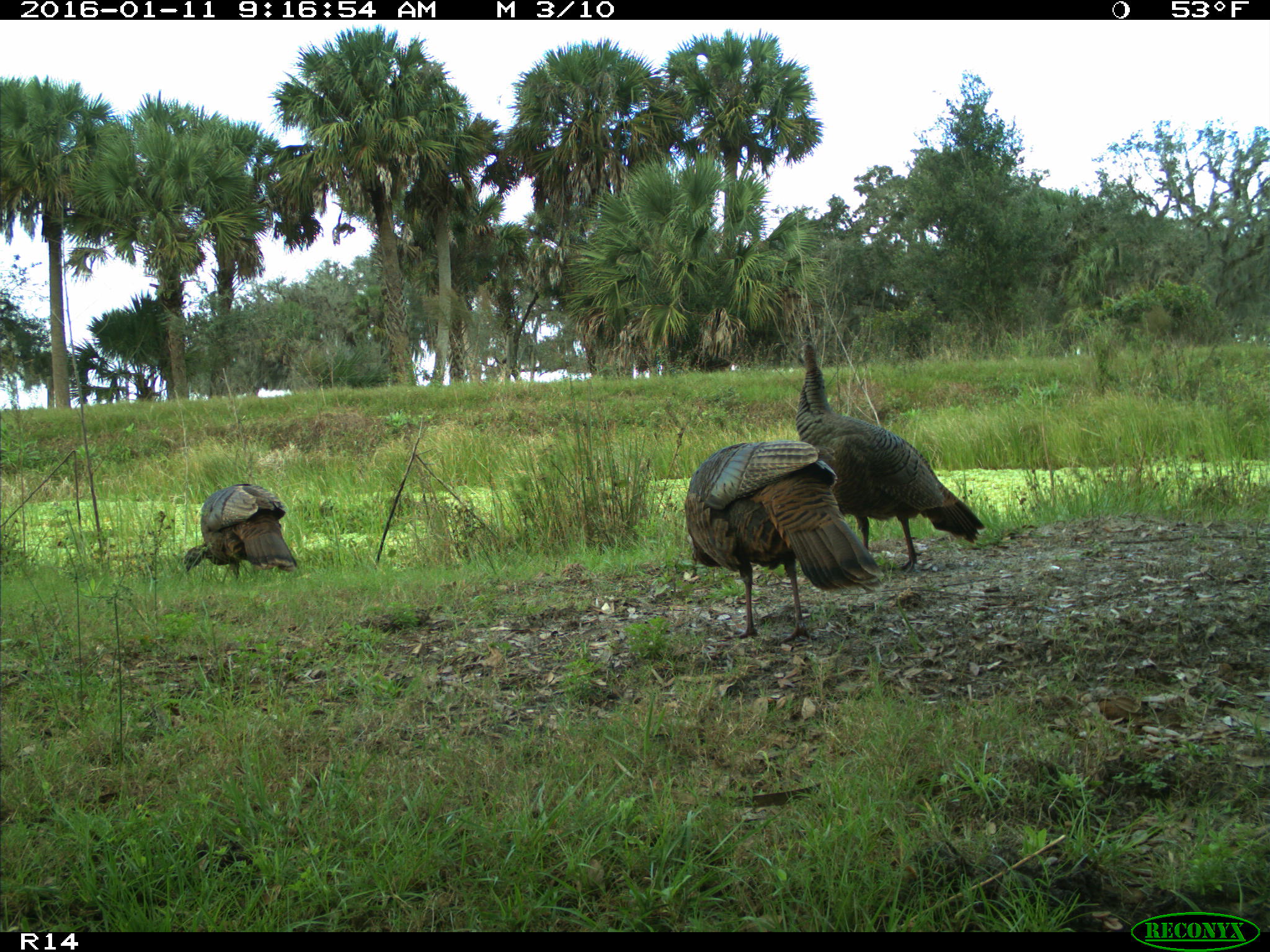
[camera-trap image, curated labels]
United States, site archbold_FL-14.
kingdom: Animalia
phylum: Chordata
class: Aves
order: Galliformes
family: Phasianidae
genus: Meleagris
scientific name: Meleagris gallopavo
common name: wild turkey